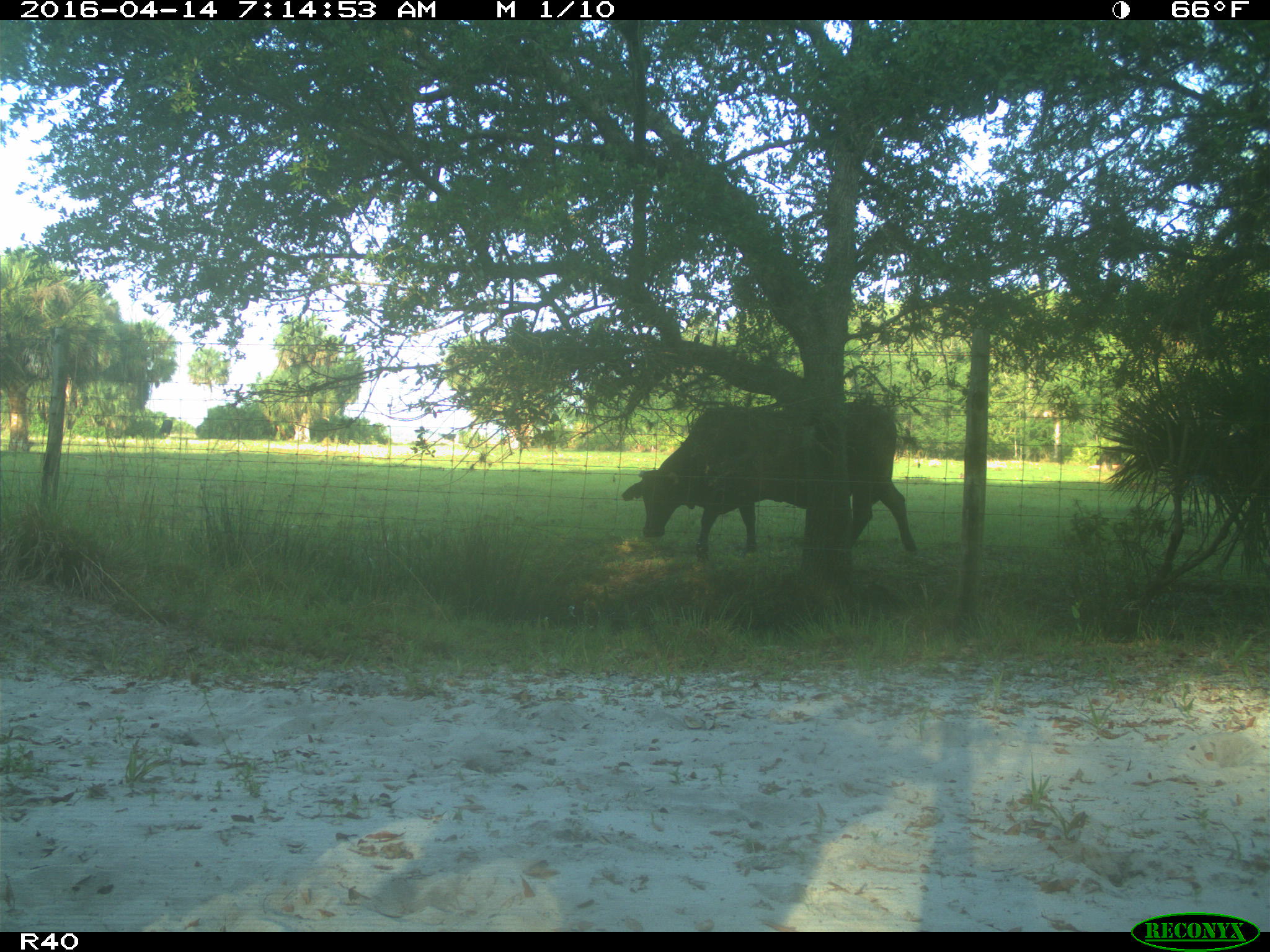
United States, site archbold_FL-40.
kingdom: Animalia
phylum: Chordata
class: Mammalia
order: Artiodactyla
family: Bovidae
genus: Bos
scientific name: Bos taurus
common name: domestic cow